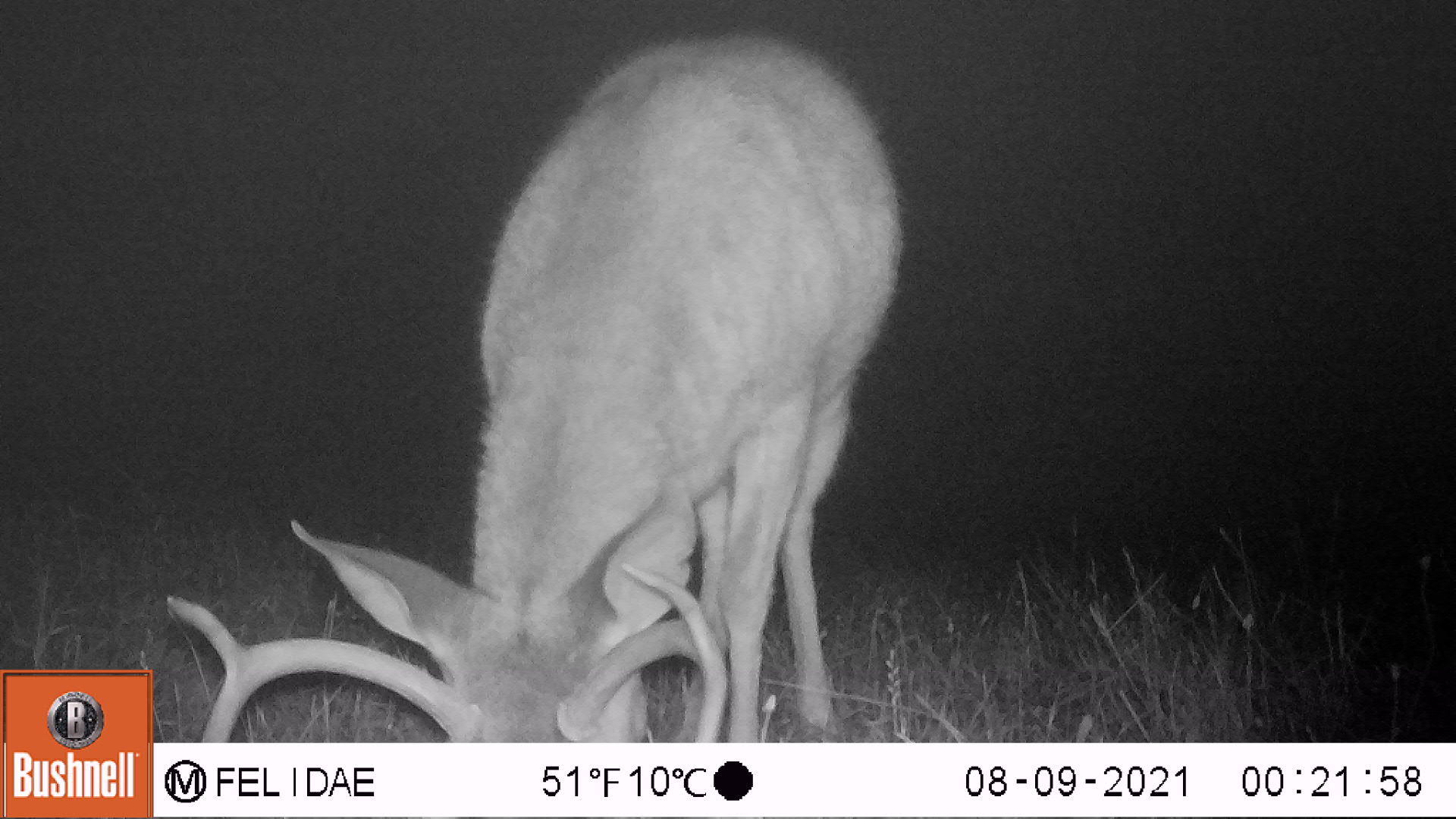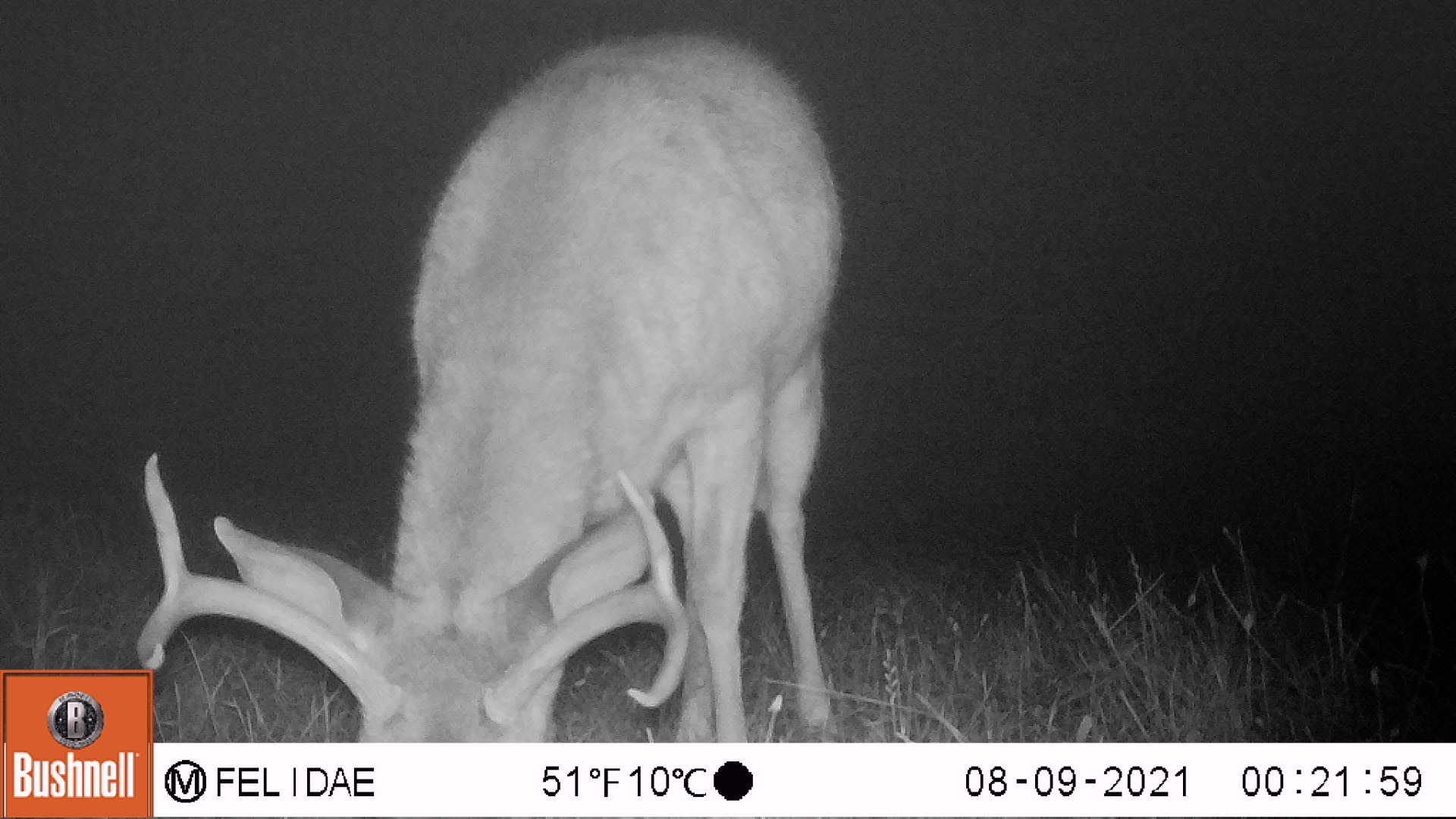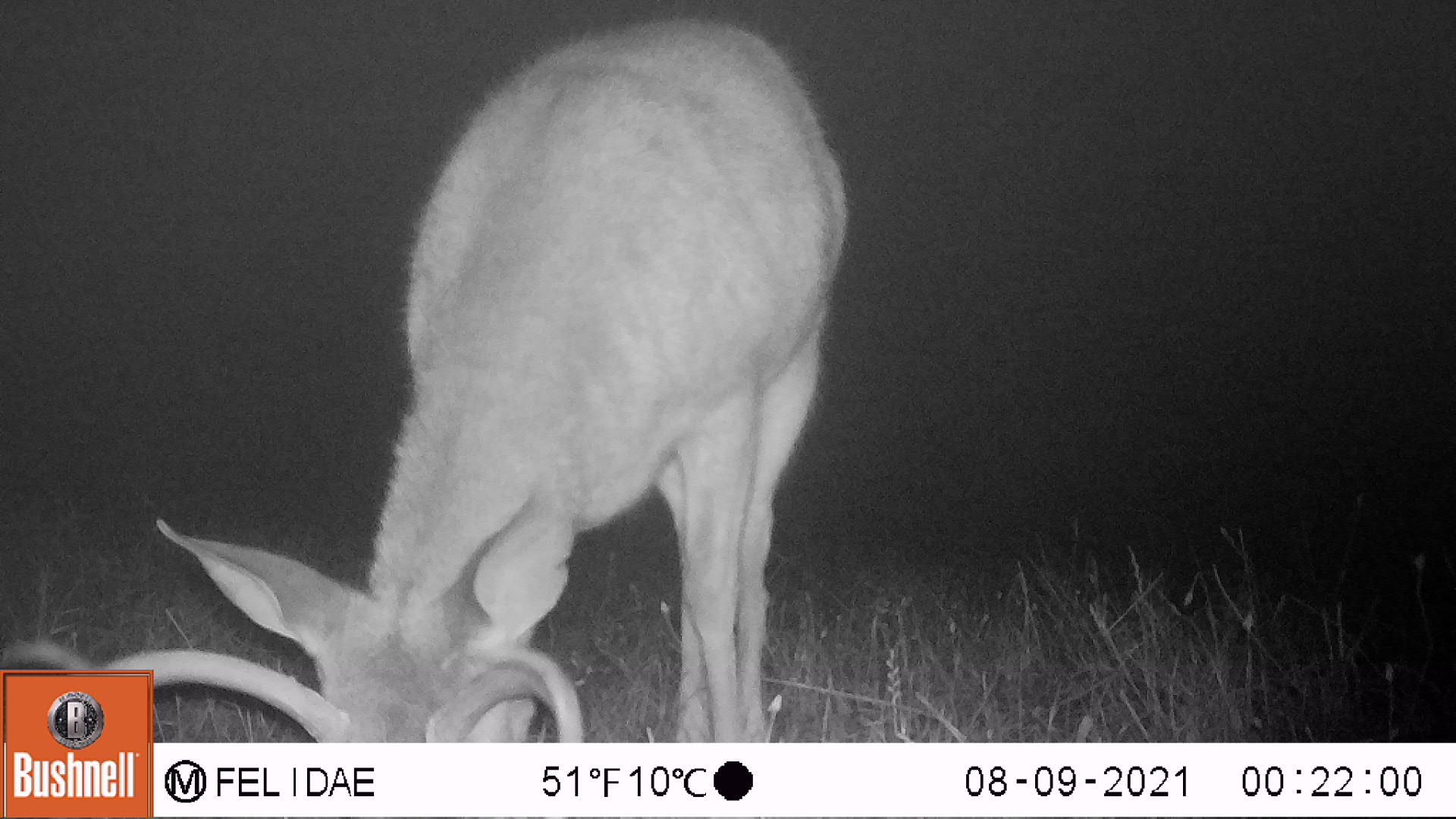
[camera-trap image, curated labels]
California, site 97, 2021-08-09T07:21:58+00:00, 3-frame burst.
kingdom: Animalia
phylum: Chordata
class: Mammalia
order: Artiodactyla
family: Cervidae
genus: Odocoileus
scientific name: Odocoileus hemionus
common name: mule deer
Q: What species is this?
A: Mule deer (Odocoileus hemionus).